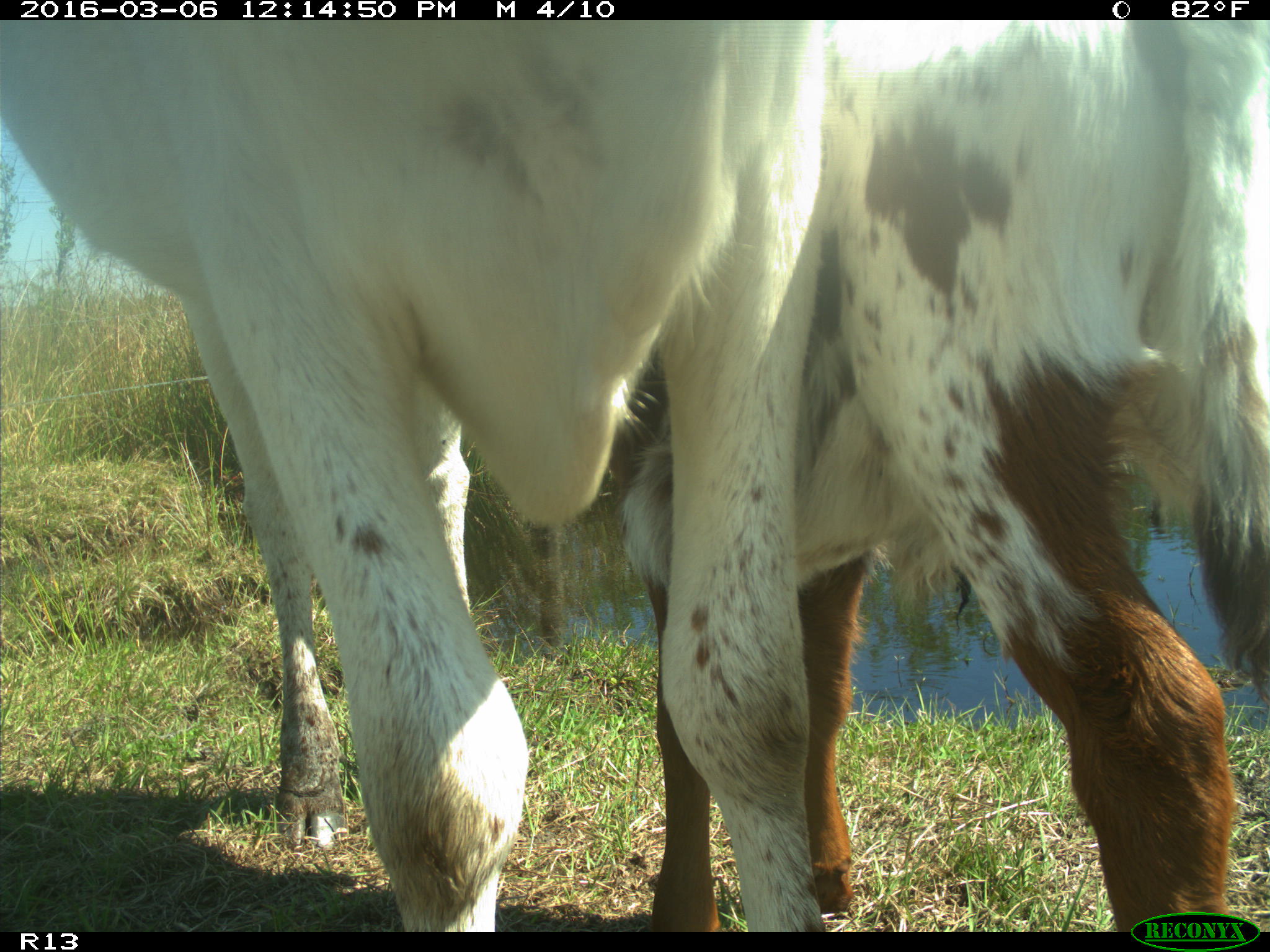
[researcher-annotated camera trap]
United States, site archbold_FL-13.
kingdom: Animalia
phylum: Chordata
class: Mammalia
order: Artiodactyla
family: Bovidae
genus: Bos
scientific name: Bos taurus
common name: domestic cow